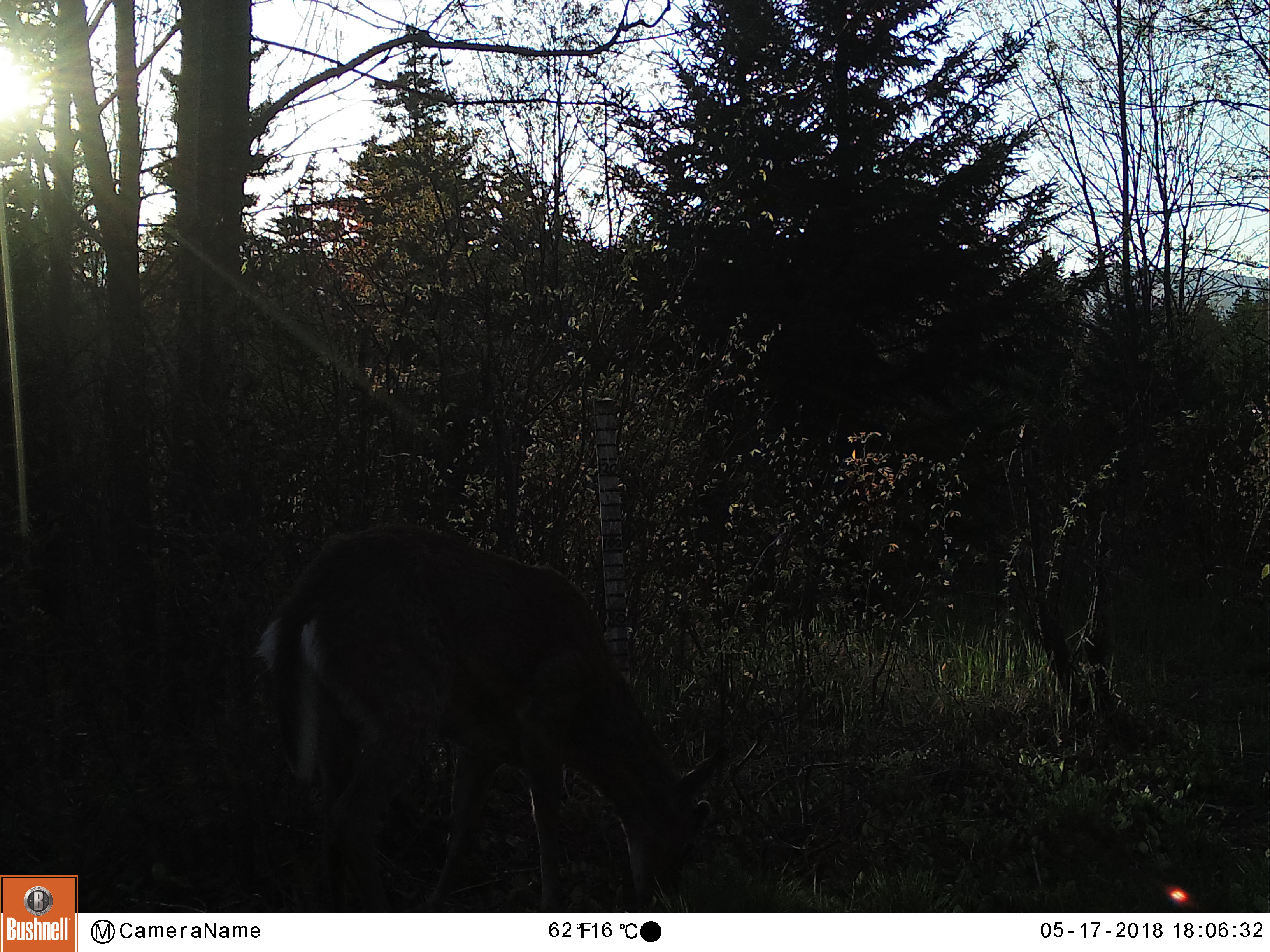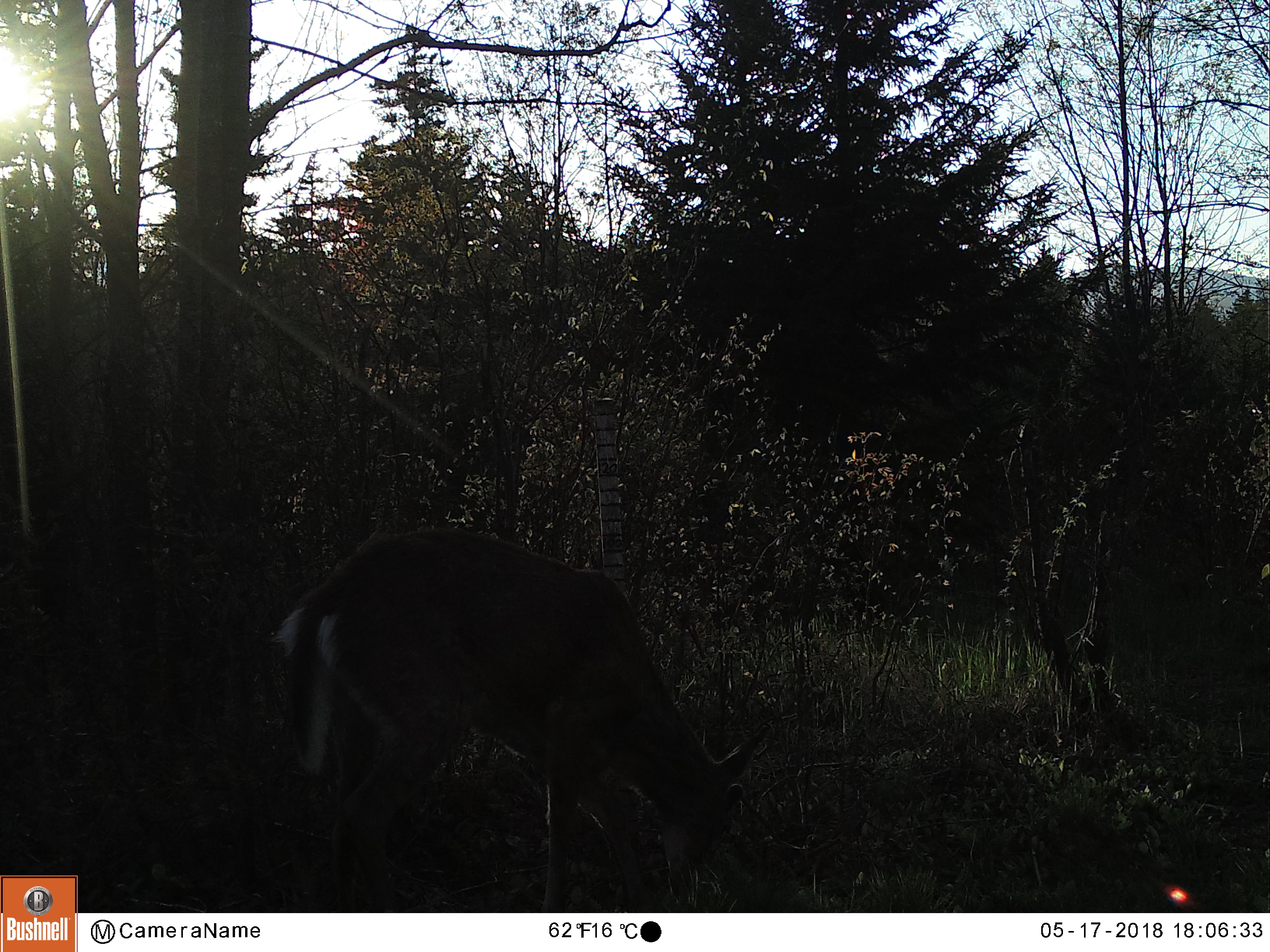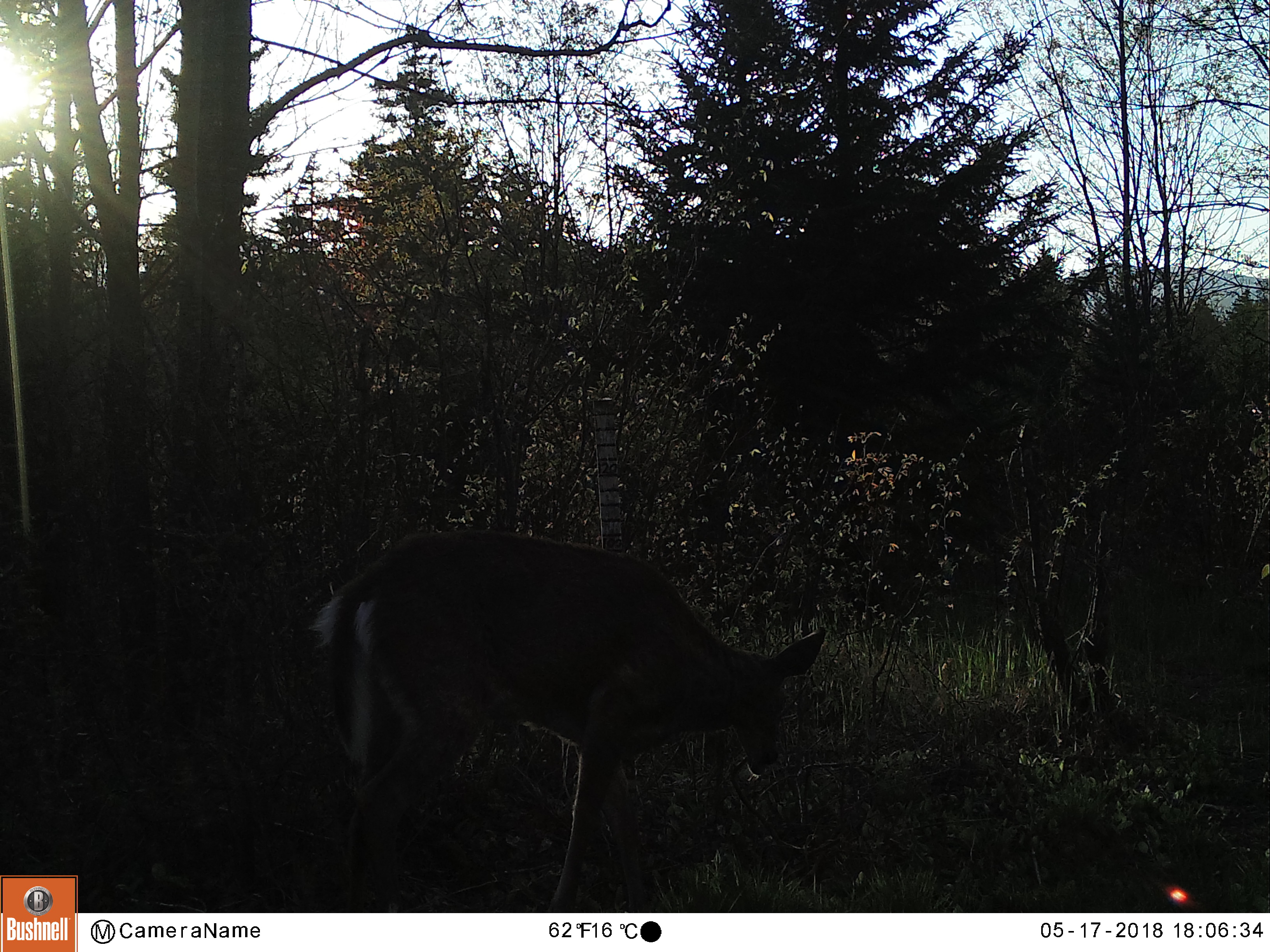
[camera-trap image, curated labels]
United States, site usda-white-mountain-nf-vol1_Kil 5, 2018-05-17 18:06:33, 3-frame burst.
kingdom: Animalia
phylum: Chordata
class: Mammalia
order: Artiodactyla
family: Cervidae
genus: Odocoileus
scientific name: Odocoileus virginianus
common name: white-tailed deer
White-tailed deer (Odocoileus virginianus).